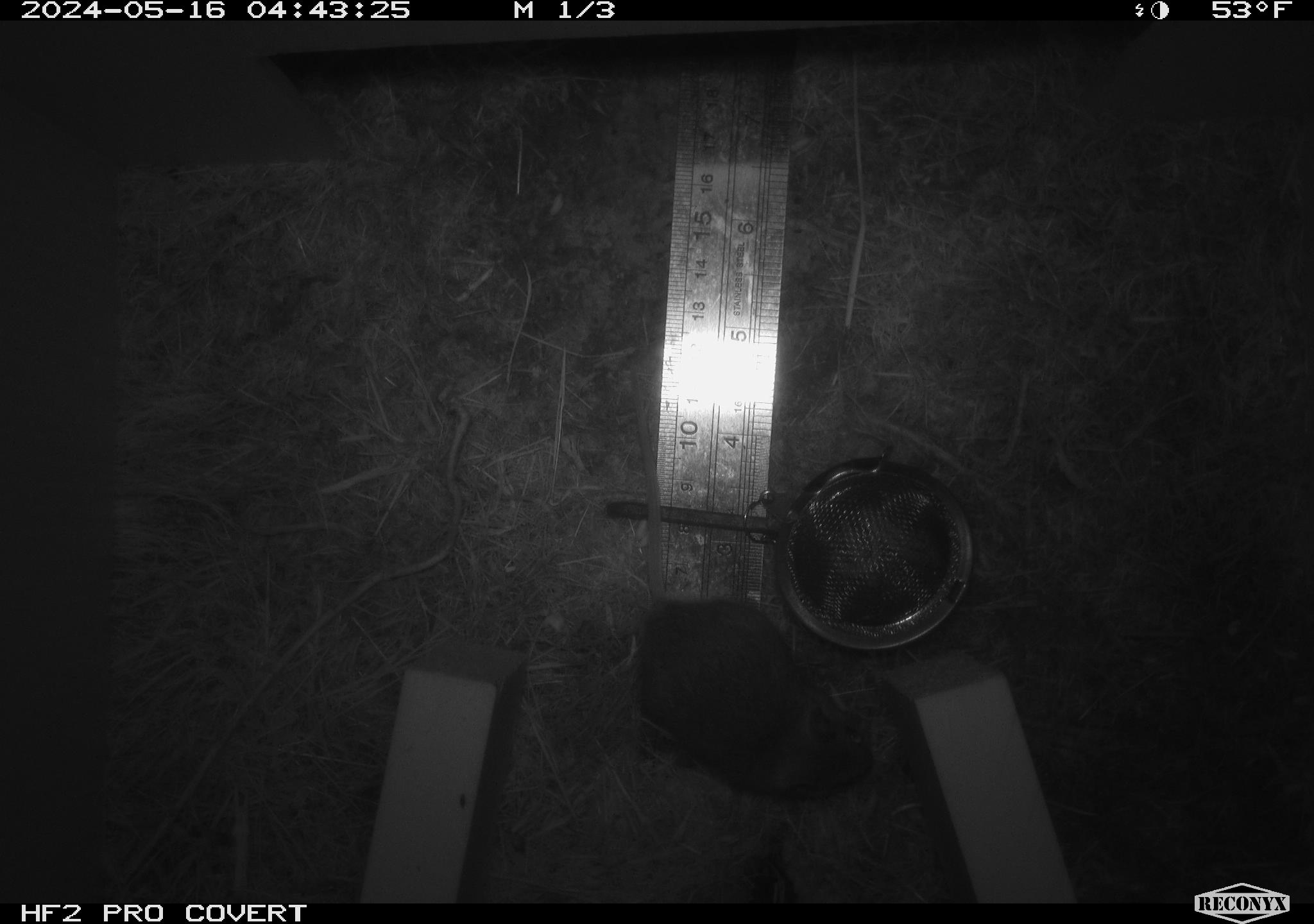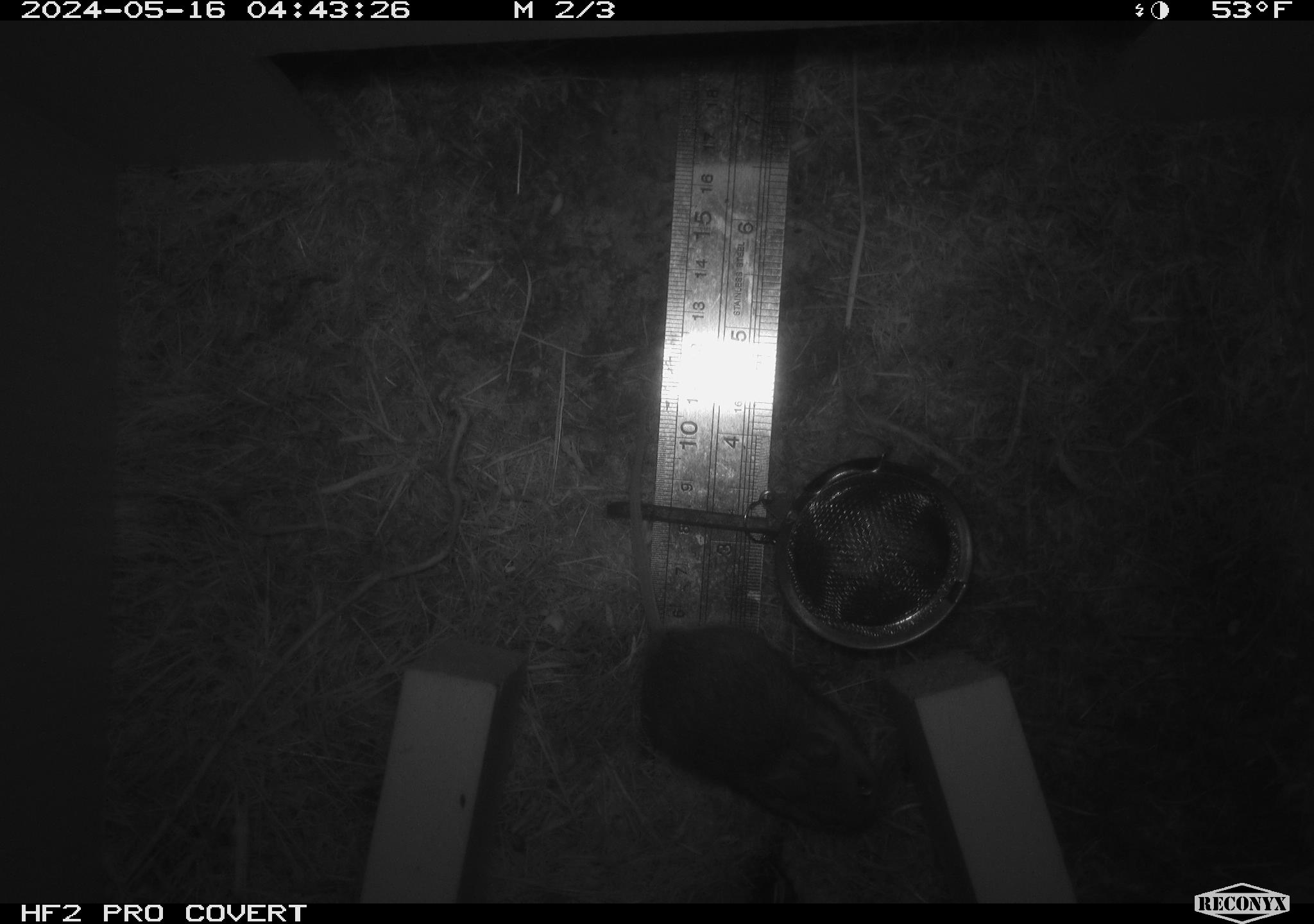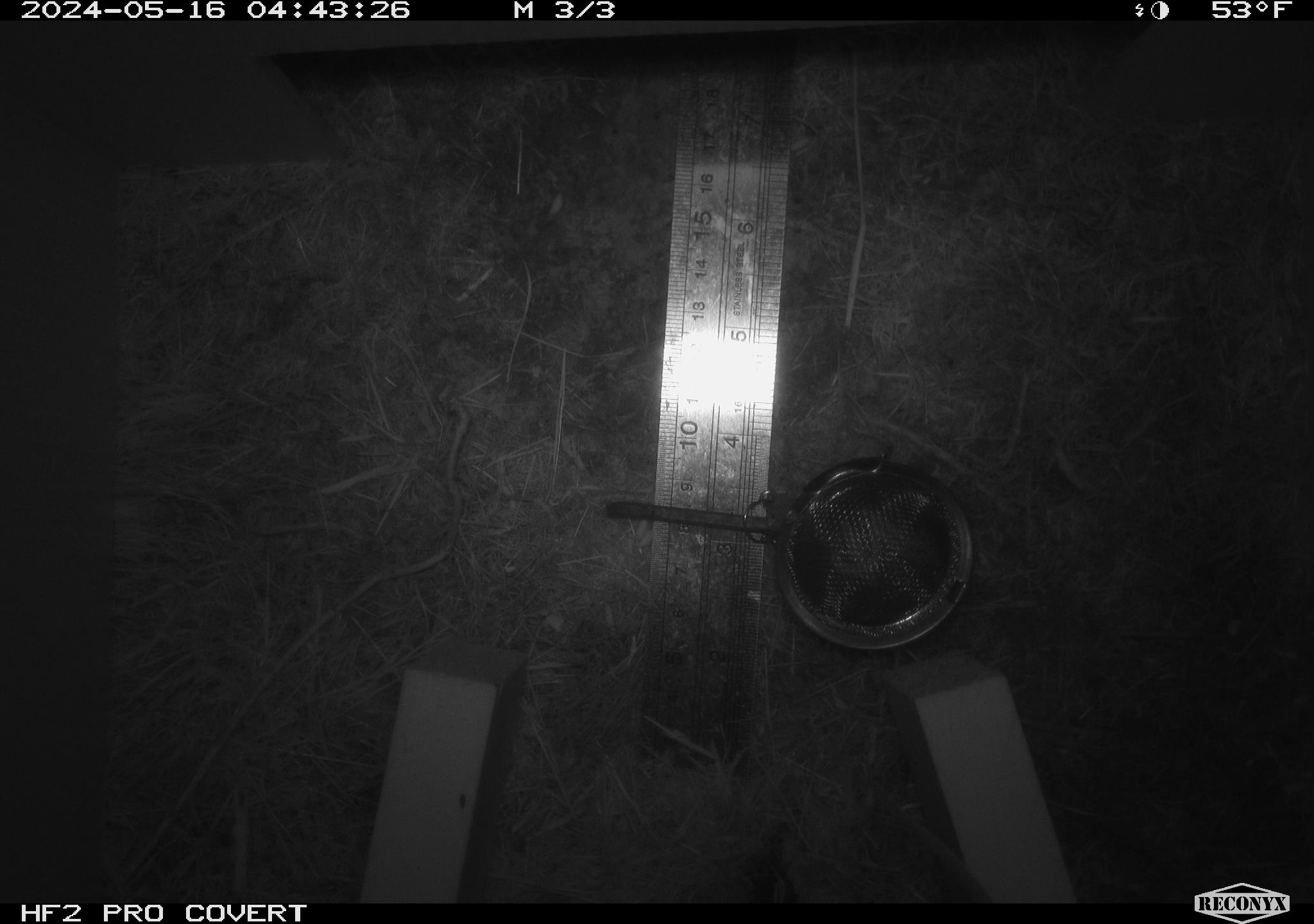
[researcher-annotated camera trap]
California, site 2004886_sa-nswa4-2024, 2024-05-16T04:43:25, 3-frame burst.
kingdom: Animalia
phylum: Chordata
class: Mammalia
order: Rodentia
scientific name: Rodentia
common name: rodent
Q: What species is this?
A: Rodent (Rodentia).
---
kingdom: Animalia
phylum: Chordata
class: Mammalia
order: Rodentia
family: Cricetidae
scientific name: Arvicolinae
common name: voles, lemmings, and muskrats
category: arvicolinae subfamily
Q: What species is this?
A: Arvicolinae subfamily (voles, lemmings, and muskrats) (Arvicolinae).